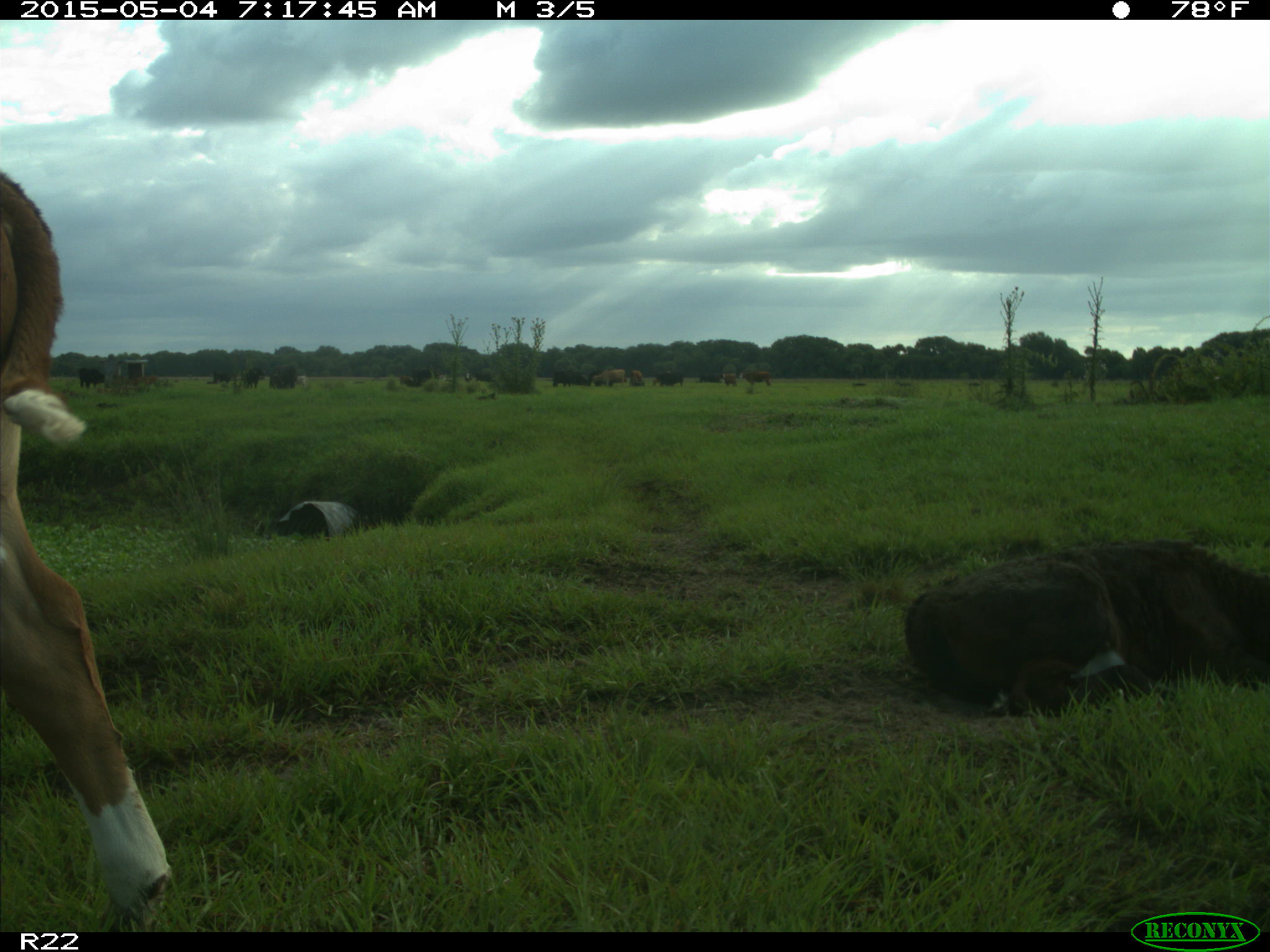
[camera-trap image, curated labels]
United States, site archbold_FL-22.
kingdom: Animalia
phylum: Chordata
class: Mammalia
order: Artiodactyla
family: Bovidae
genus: Bos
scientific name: Bos taurus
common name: domestic cow